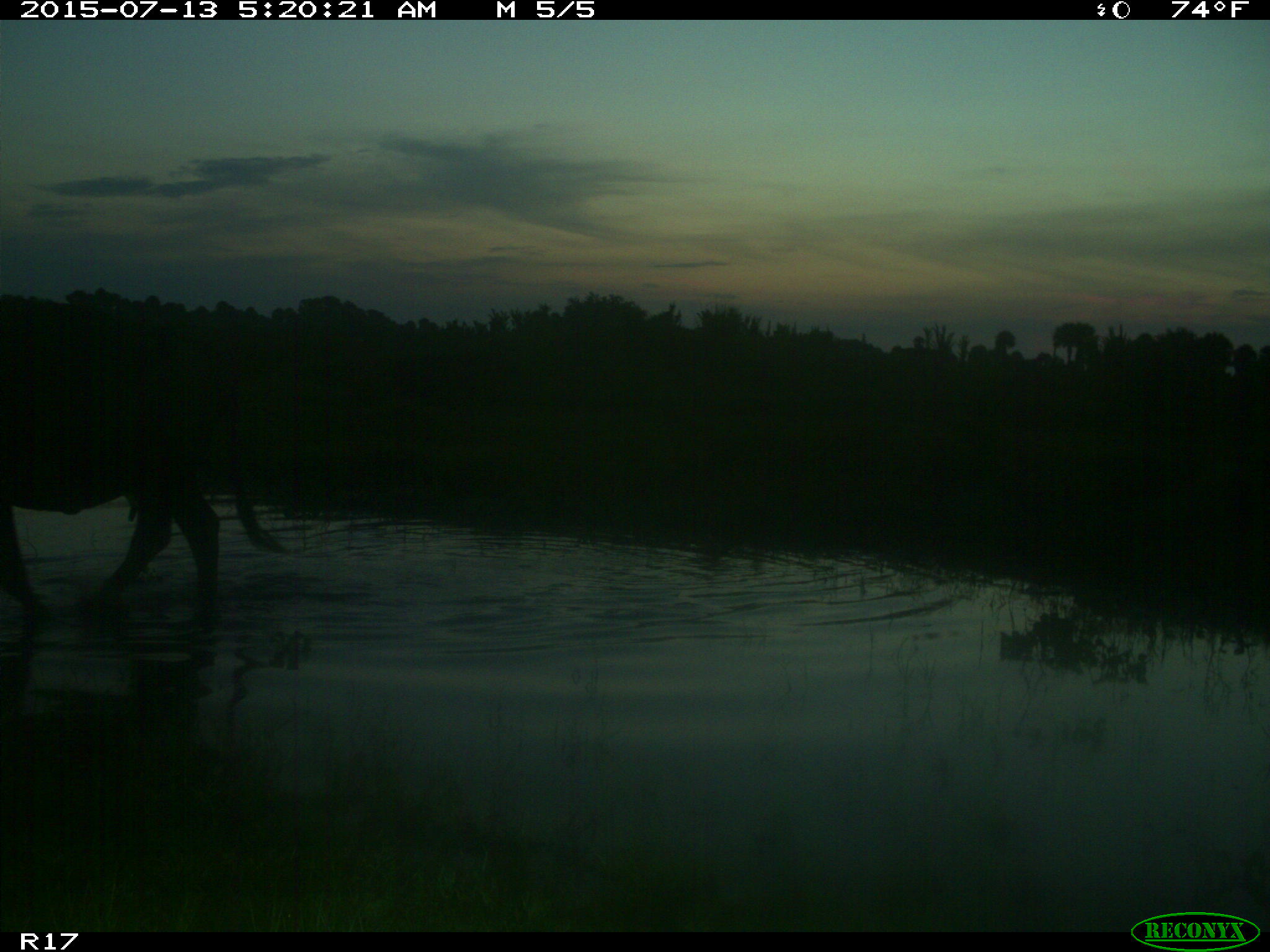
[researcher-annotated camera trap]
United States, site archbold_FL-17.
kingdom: Animalia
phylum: Chordata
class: Mammalia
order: Artiodactyla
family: Bovidae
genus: Bos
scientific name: Bos taurus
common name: domestic cow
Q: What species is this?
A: Bos taurus (domestic cow).